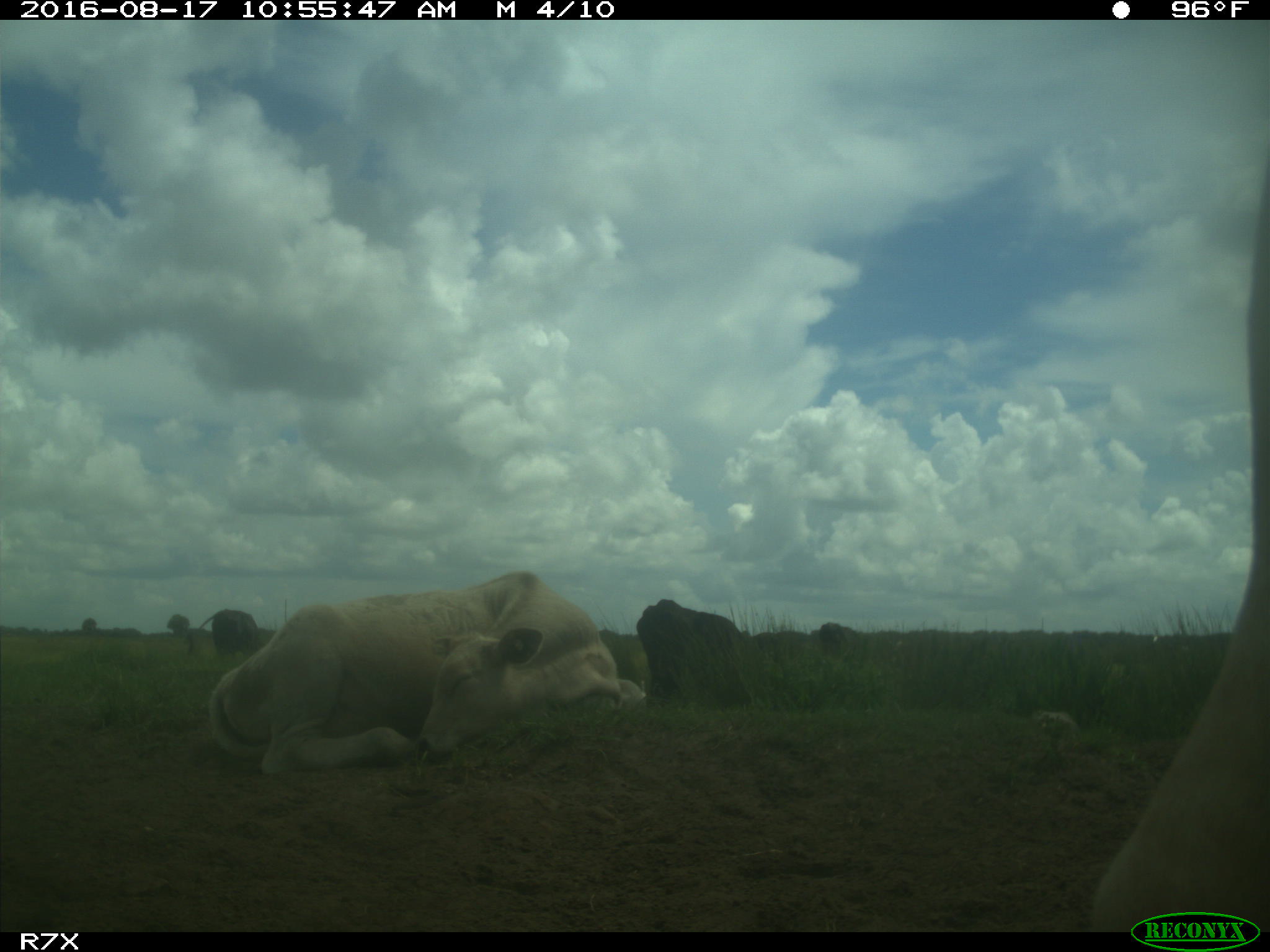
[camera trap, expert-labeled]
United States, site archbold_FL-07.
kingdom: Animalia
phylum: Chordata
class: Mammalia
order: Artiodactyla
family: Bovidae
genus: Bos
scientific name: Bos taurus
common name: domestic cow